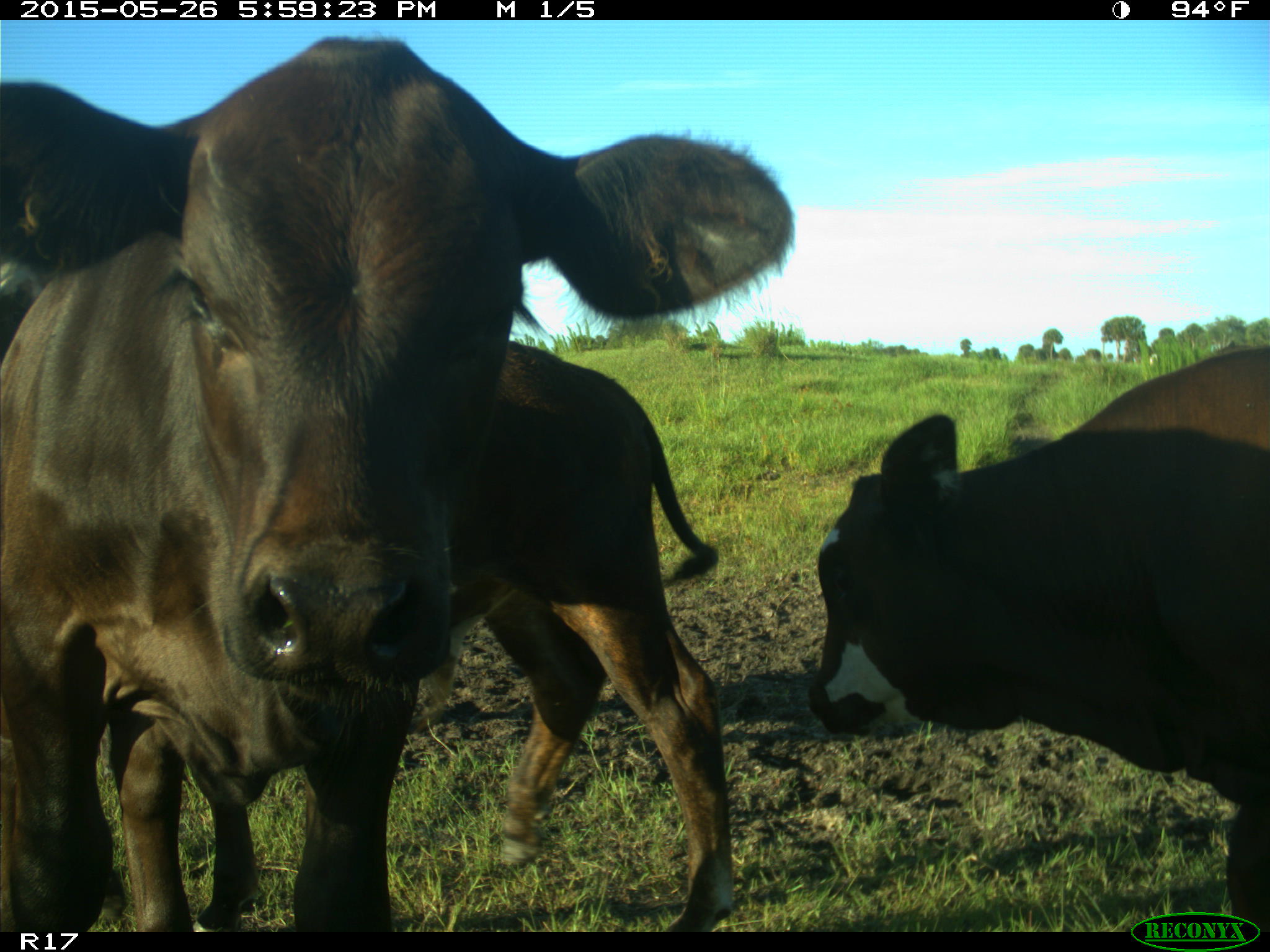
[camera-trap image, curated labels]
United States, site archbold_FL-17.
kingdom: Animalia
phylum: Chordata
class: Mammalia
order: Artiodactyla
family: Bovidae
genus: Bos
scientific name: Bos taurus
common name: domestic cow